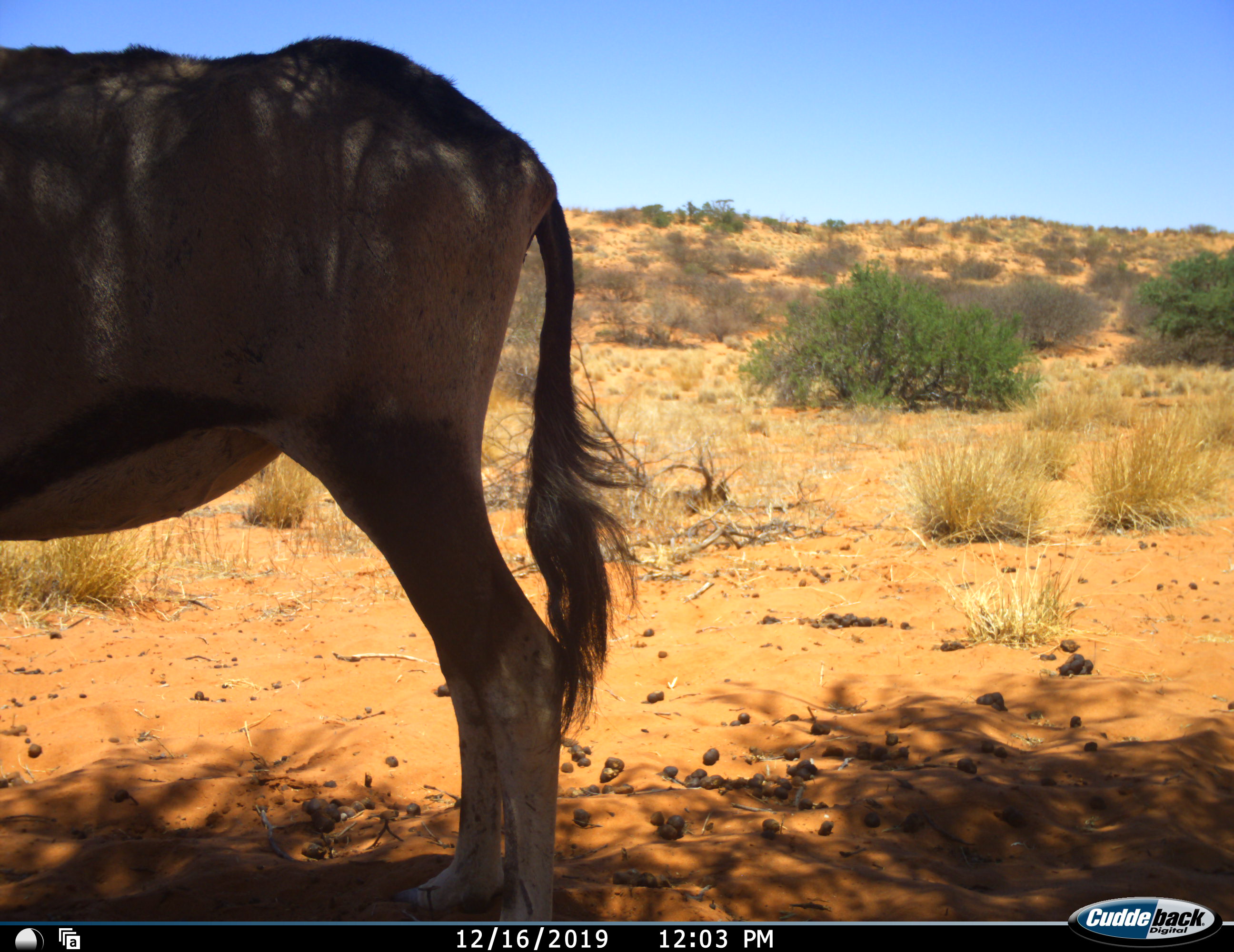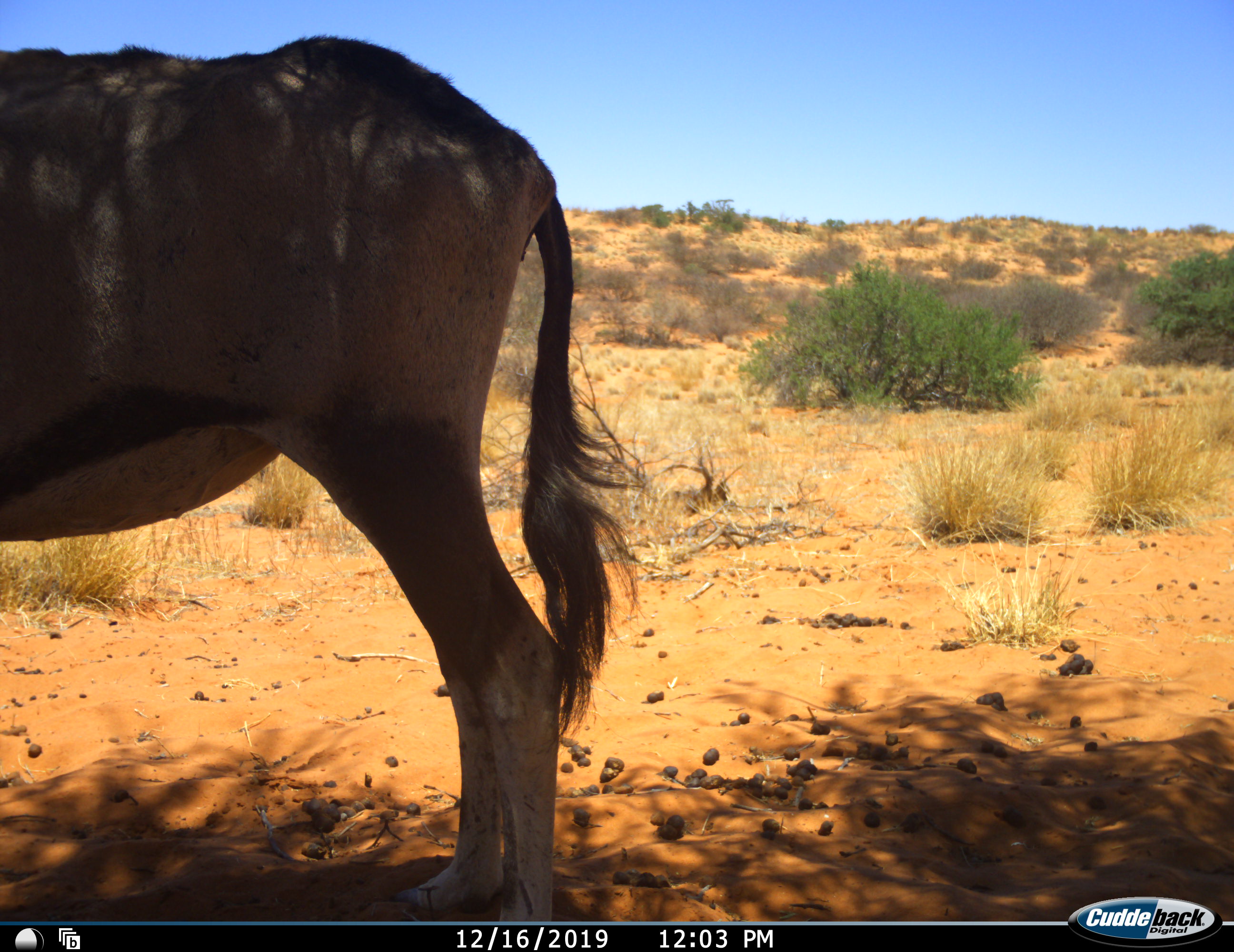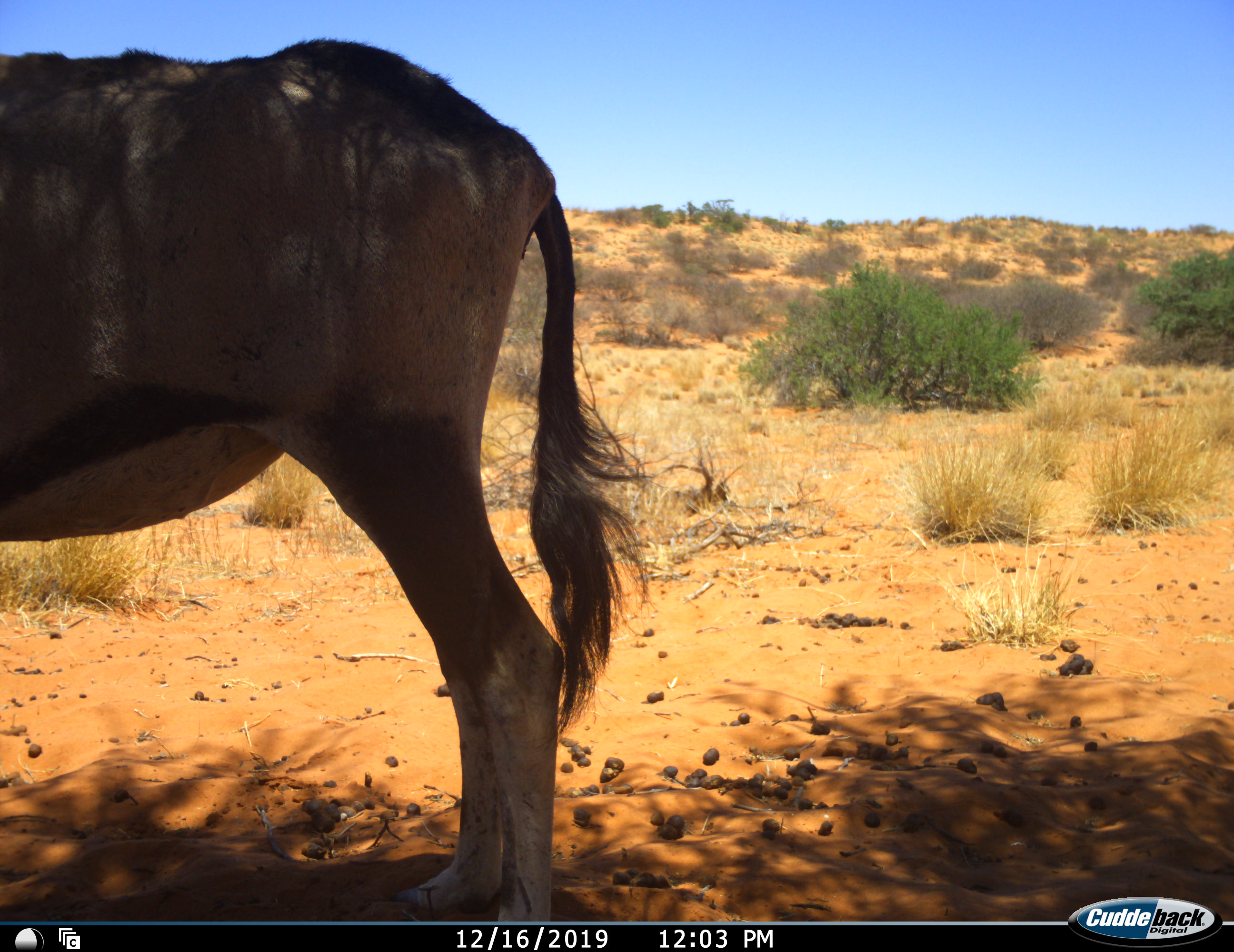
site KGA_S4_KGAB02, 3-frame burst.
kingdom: Animalia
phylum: Chordata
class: Mammalia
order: Artiodactyla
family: Bovidae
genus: Oryx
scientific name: Oryx gazella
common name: gemsbok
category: oryx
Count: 1.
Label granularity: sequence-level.